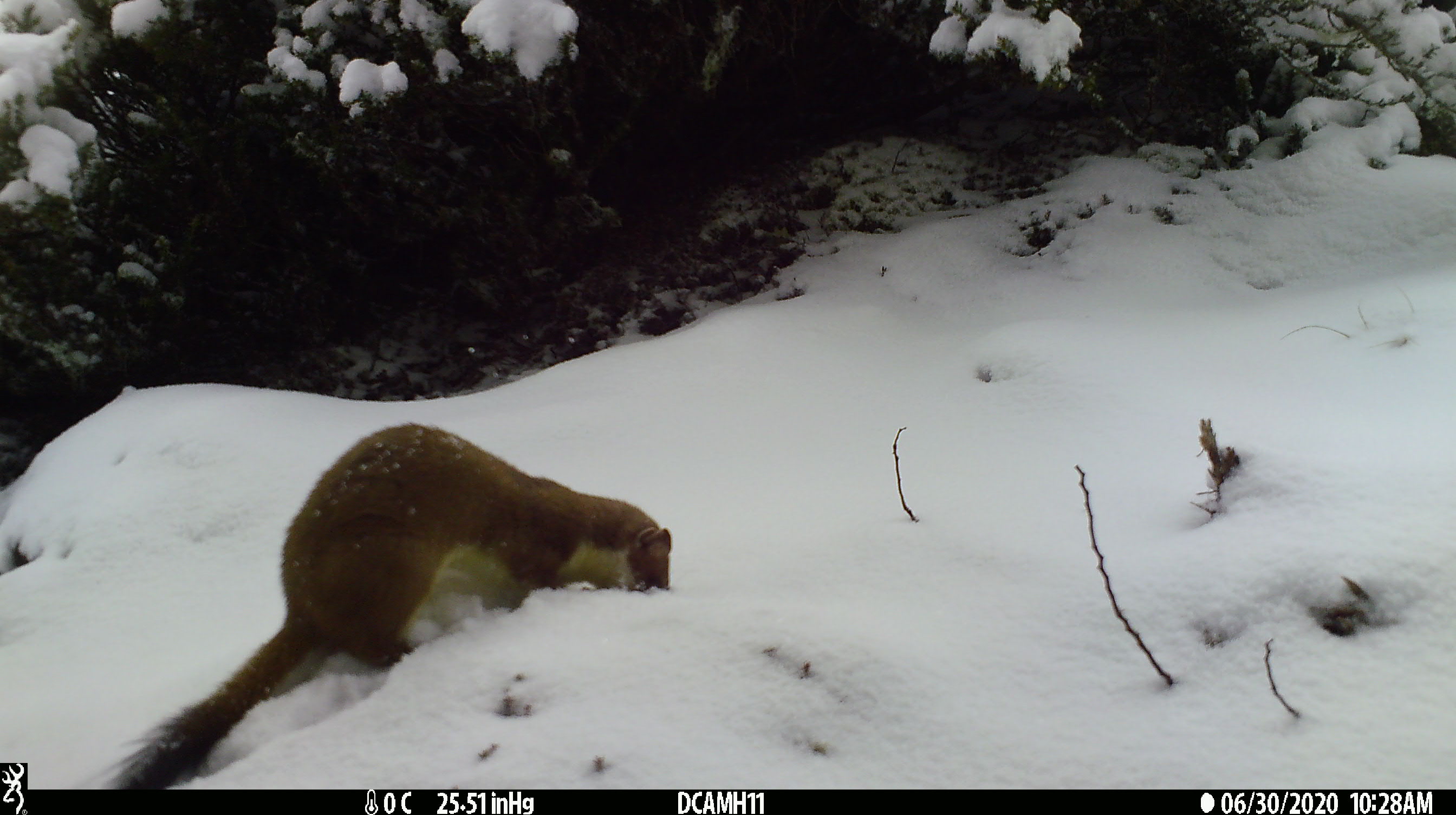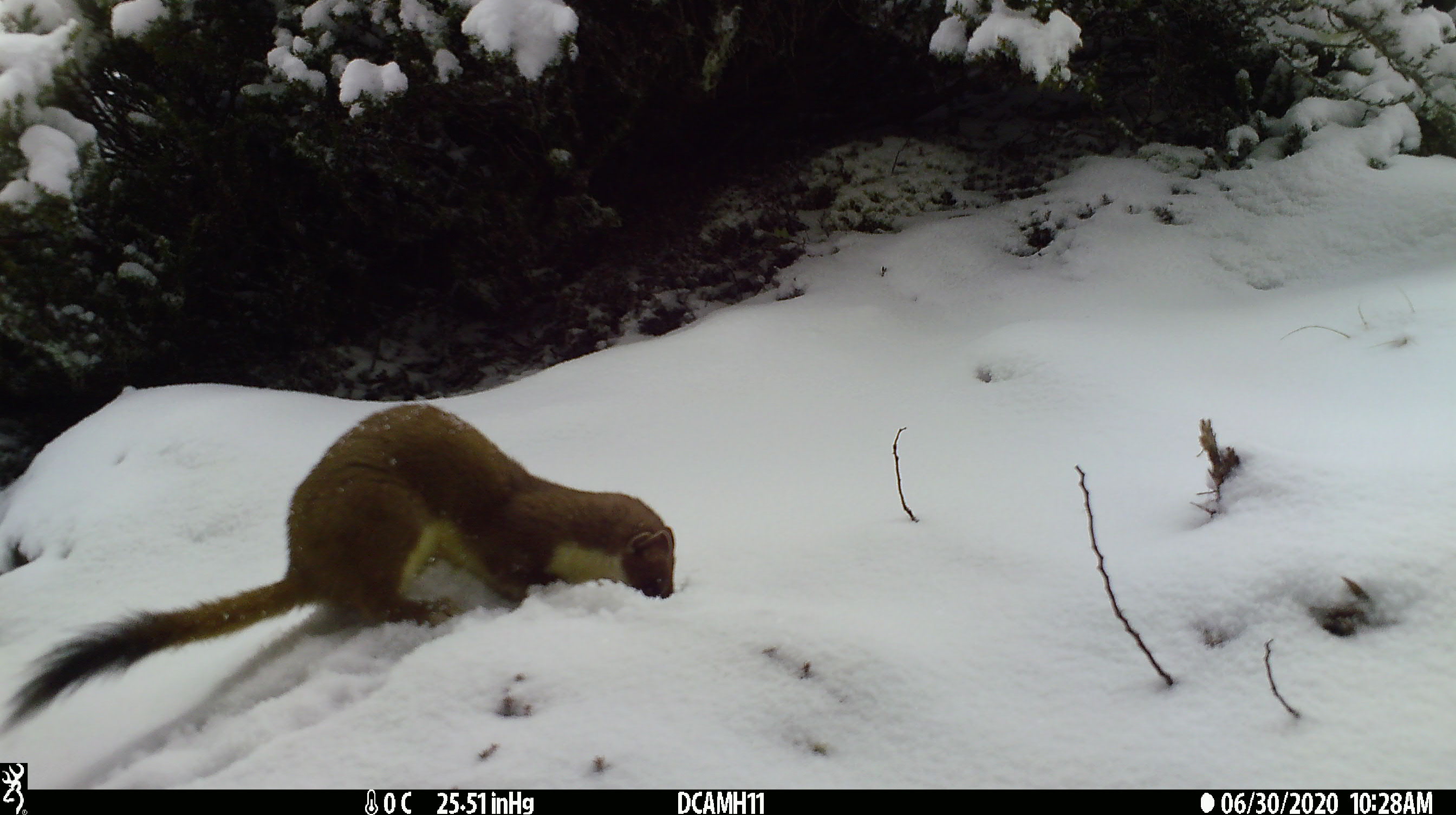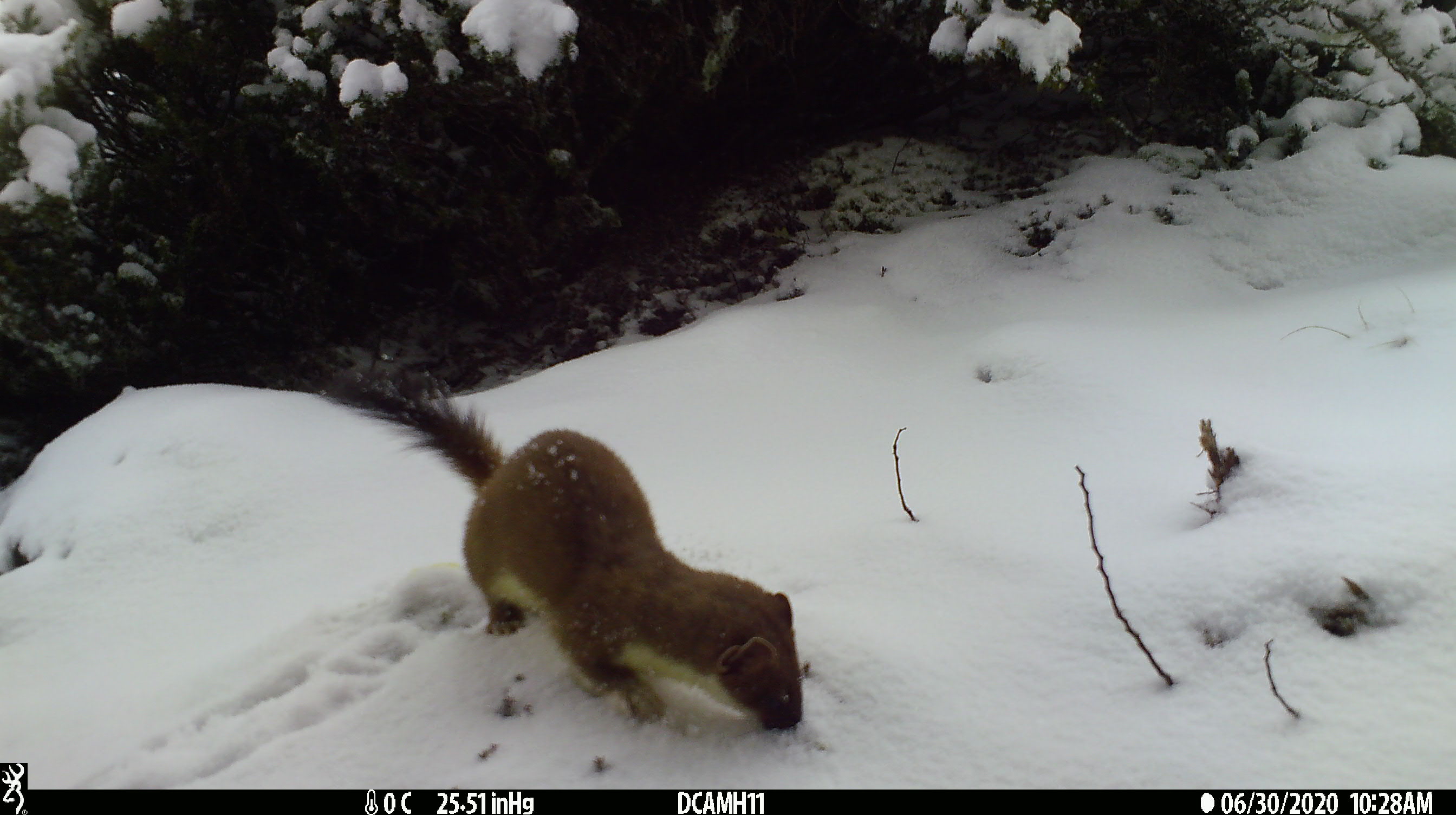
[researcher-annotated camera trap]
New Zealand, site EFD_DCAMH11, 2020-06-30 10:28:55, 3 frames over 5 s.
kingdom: Animalia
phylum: Chordata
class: Mammalia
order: Carnivora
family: Mustelidae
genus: Mustela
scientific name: Mustela erminea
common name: stoat